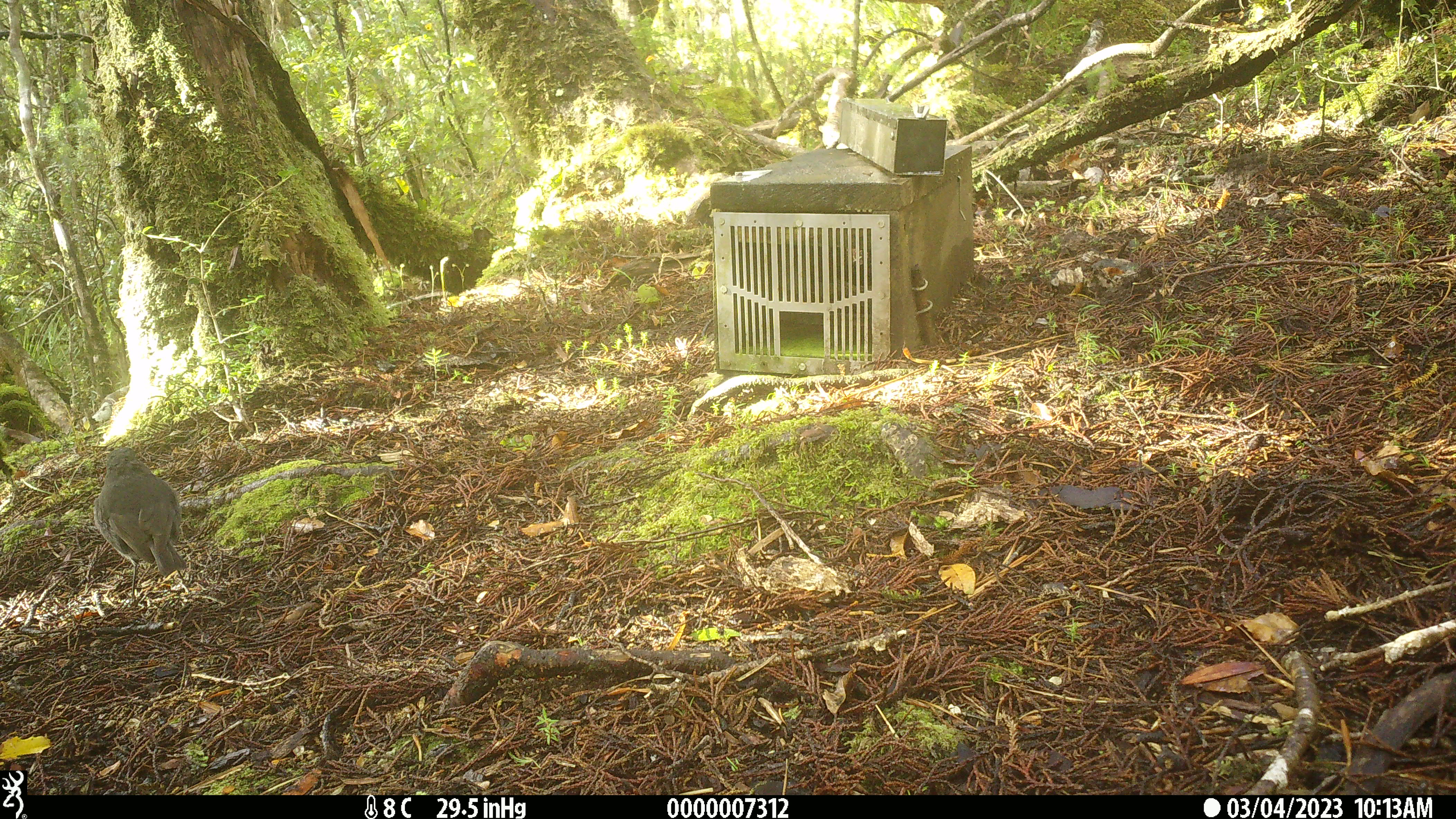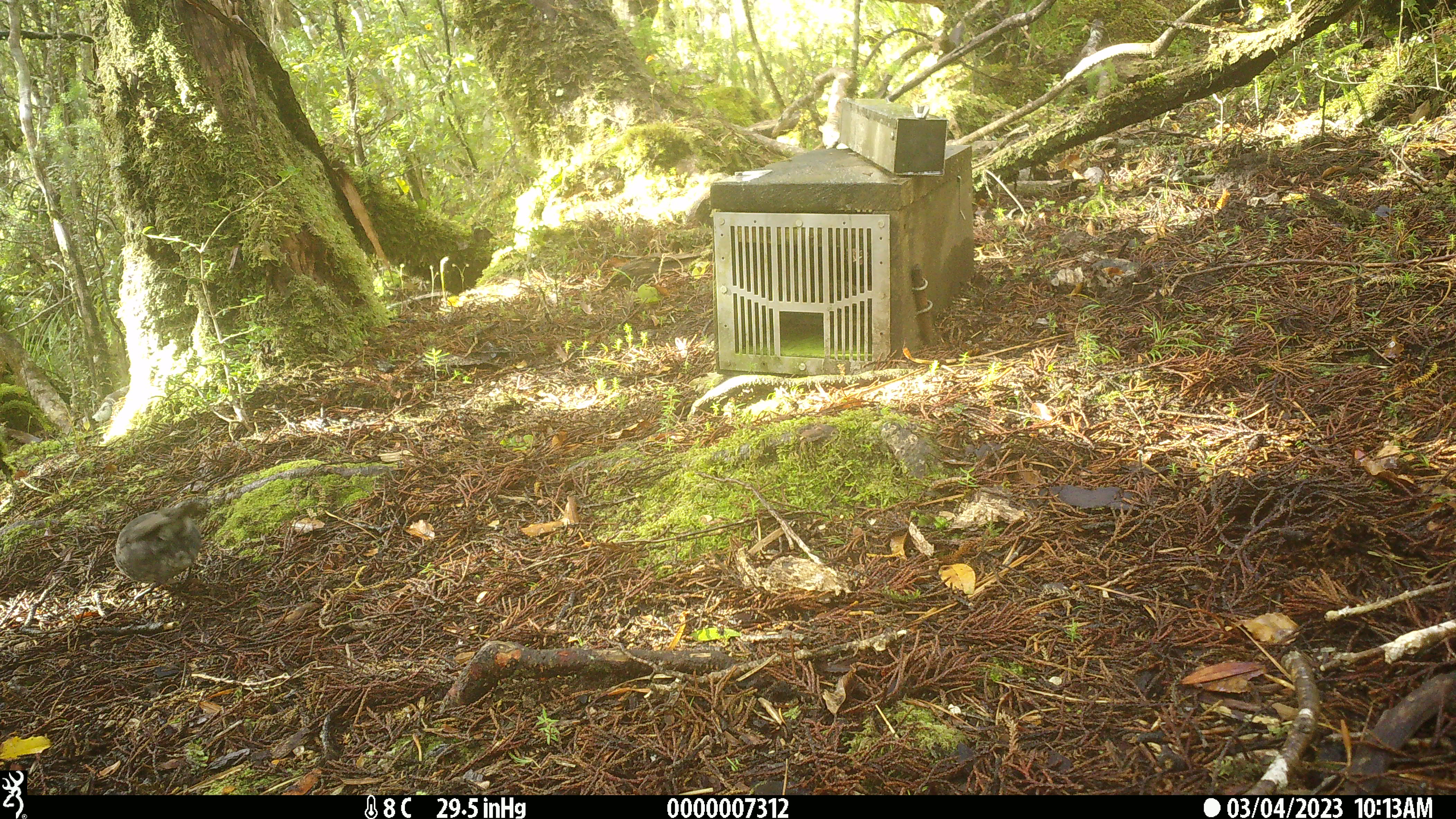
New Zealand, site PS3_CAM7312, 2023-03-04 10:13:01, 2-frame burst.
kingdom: Animalia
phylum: Chordata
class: Aves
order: Passeriformes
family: Petroicidae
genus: Petroica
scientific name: Petroica australis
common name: new zealand robin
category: robin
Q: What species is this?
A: Robin (new zealand robin) (Petroica australis).